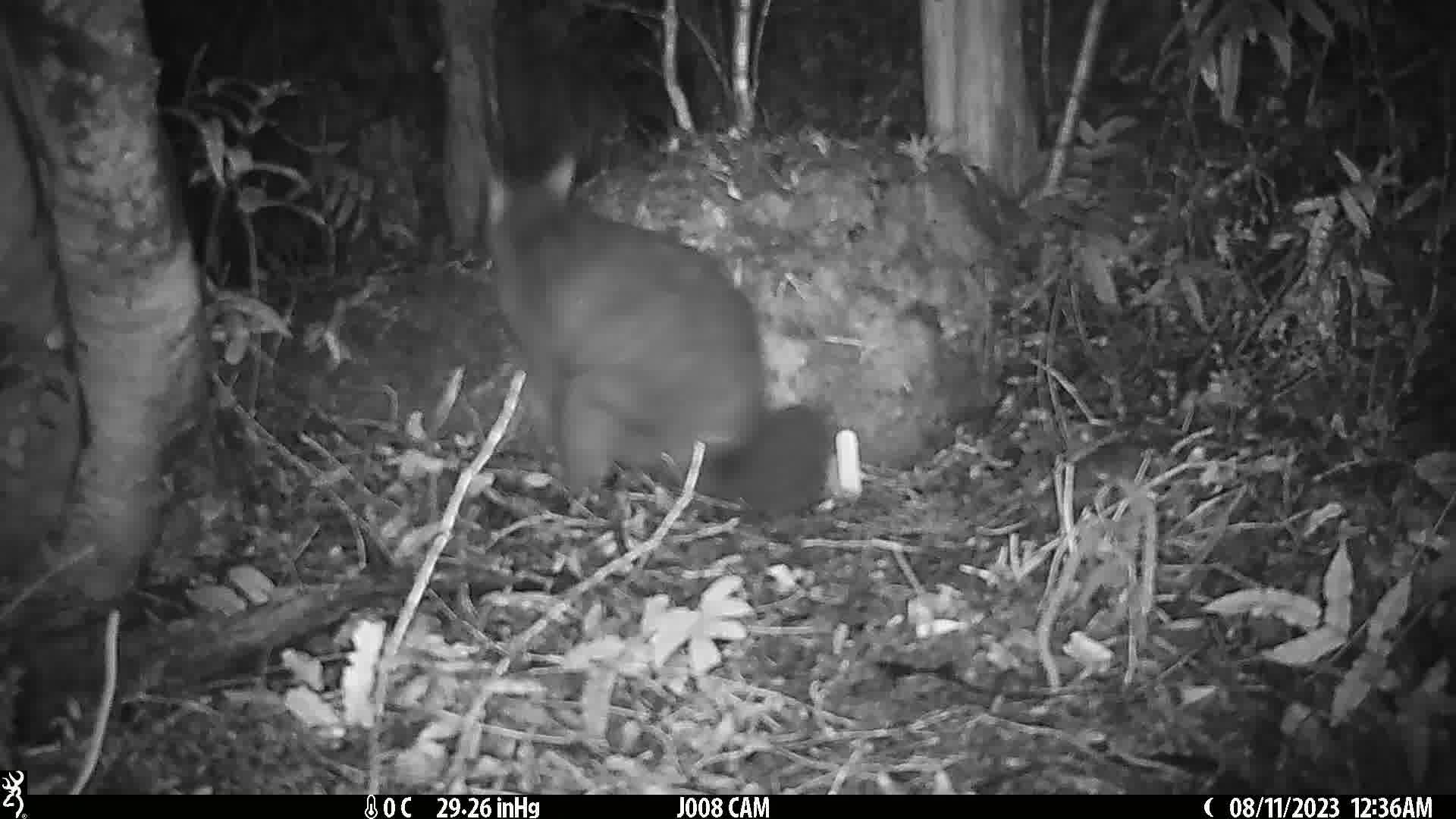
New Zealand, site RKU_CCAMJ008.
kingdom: Animalia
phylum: Chordata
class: Mammalia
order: Diprotodontia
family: Phalangeridae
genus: Trichosurus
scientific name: Trichosurus vulpecula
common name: common brushtail possum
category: possum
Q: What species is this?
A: Possum (common brushtail possum) (Trichosurus vulpecula).